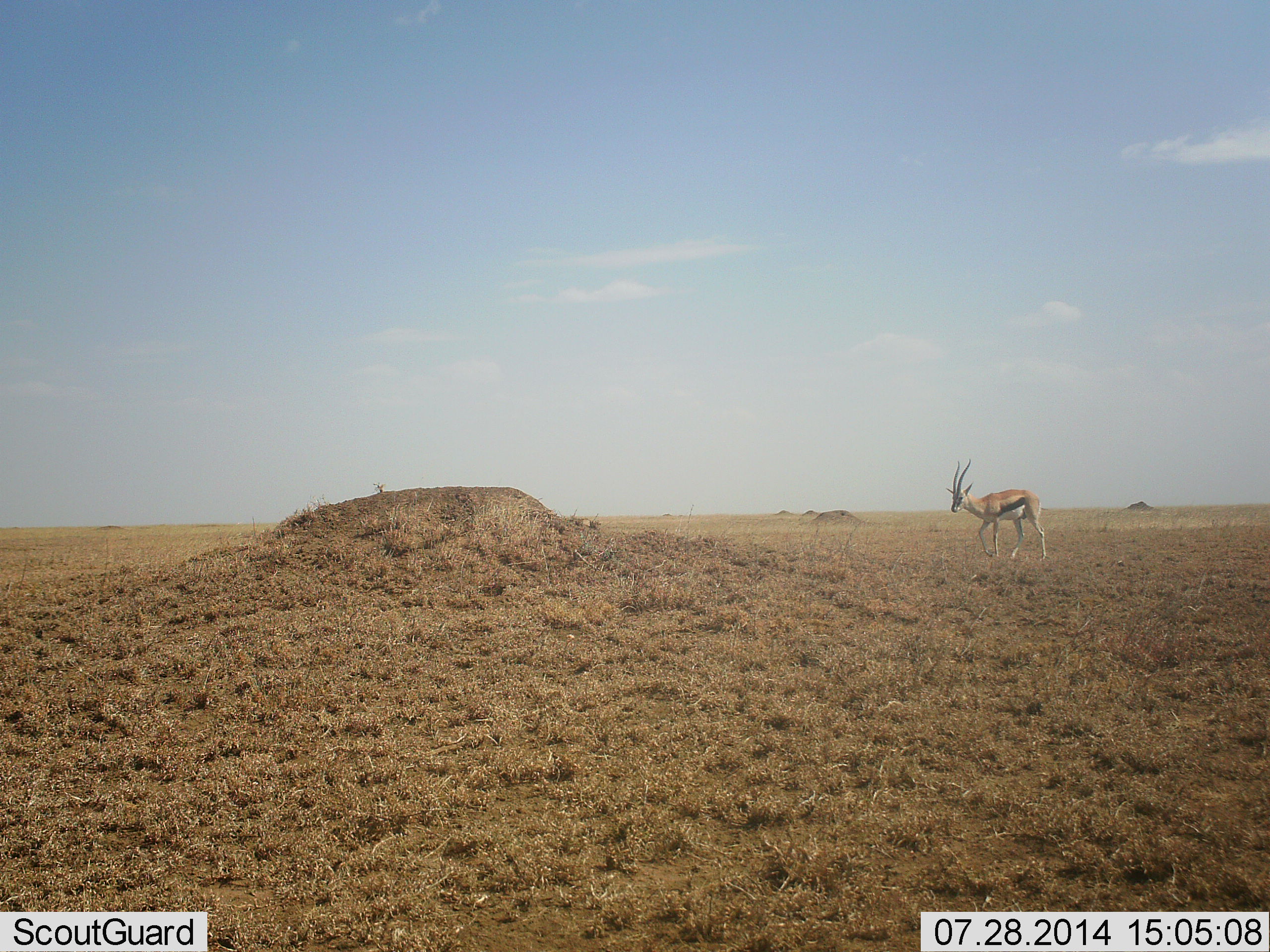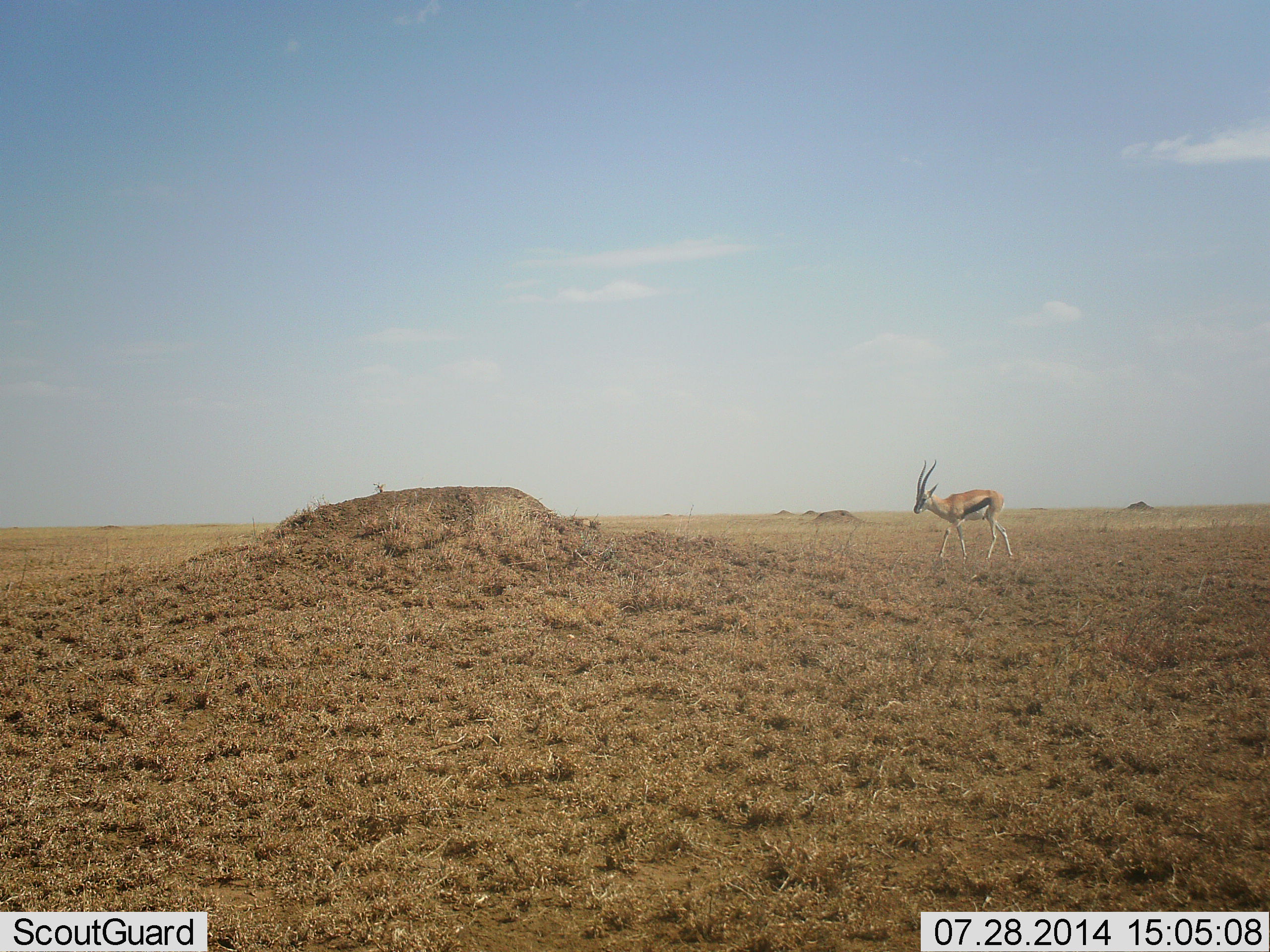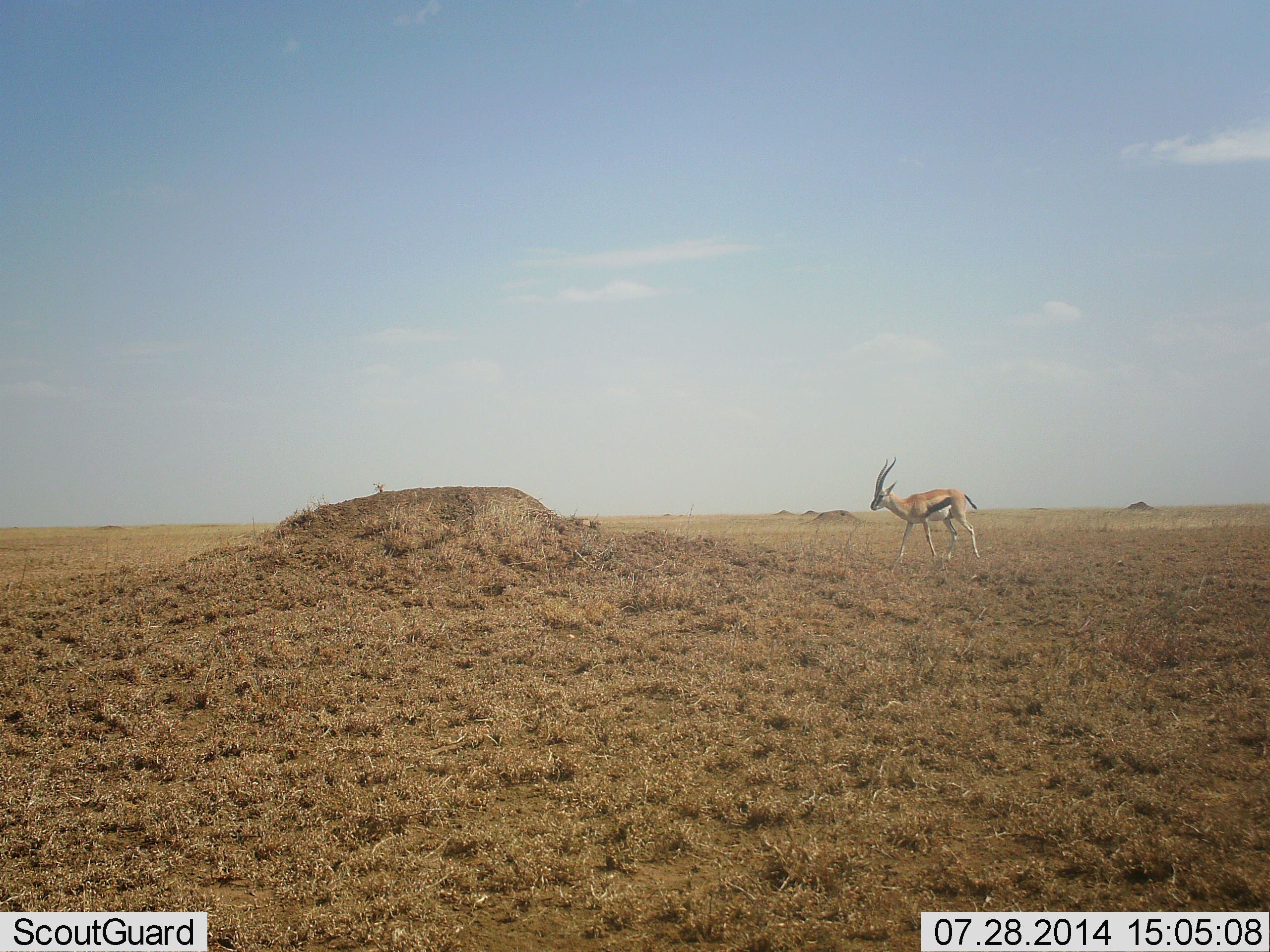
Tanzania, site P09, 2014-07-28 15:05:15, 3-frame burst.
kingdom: Animalia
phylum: Chordata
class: Mammalia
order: Artiodactyla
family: Bovidae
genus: Eudorcas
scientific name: Eudorcas thomsonii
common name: thomson's gazelle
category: gazellethomsons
Gazellethomsons (thomson's gazelle) (Eudorcas thomsonii), count 1. Behavior (volunteer vote fractions): standing 10%, resting 0%, moving 100%, interacting 0%. Young present (vote fraction): 0%. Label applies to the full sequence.